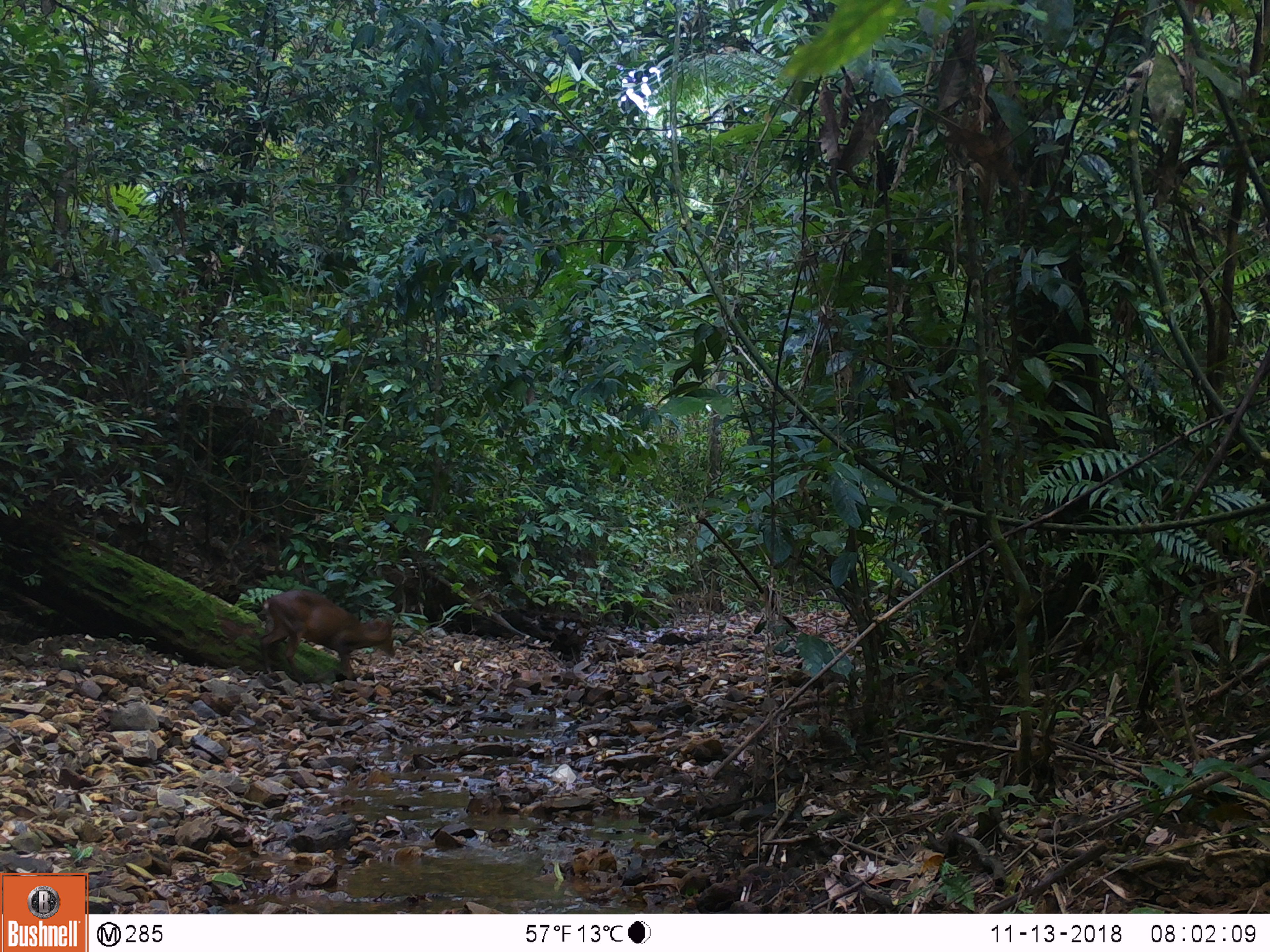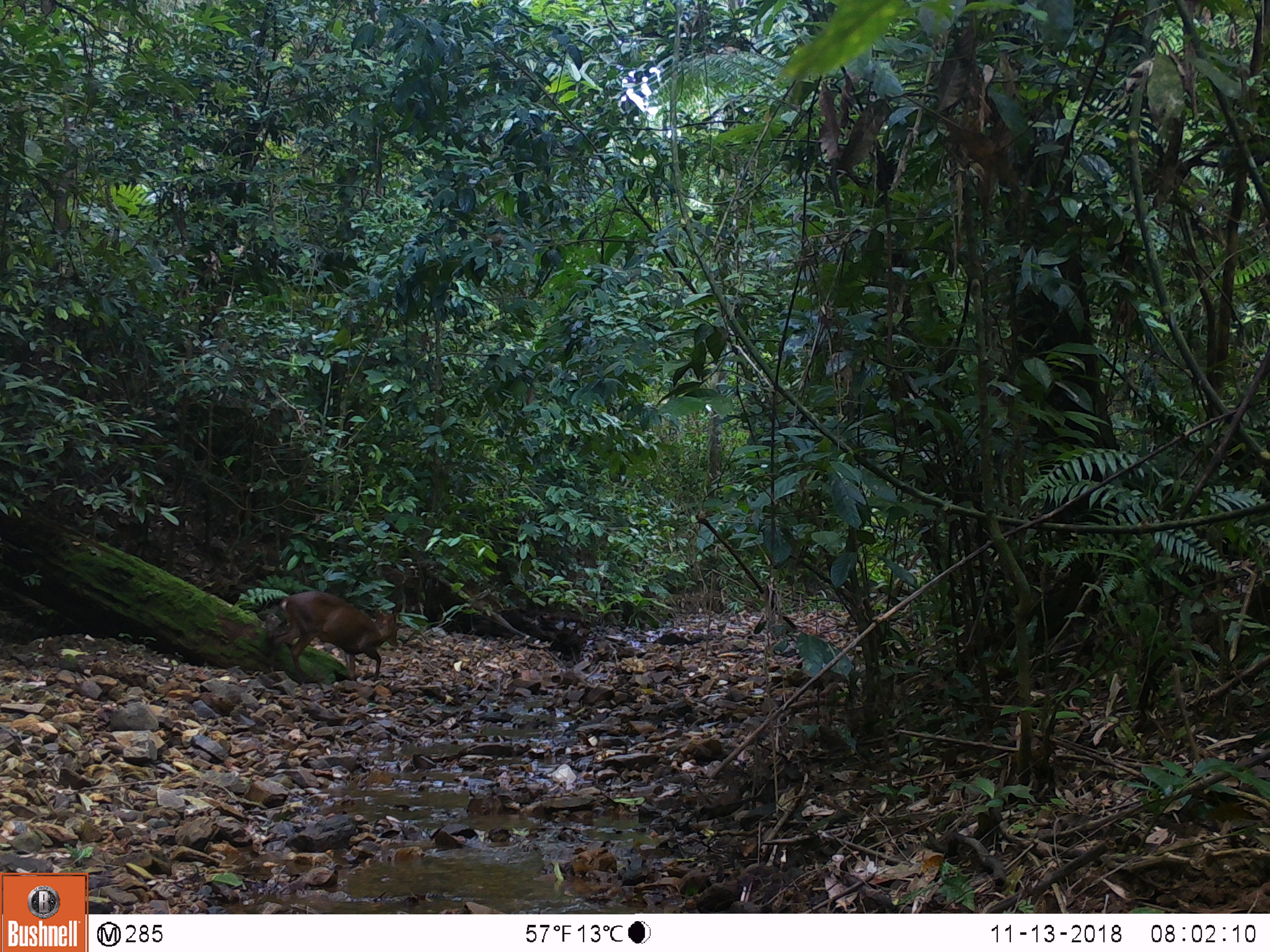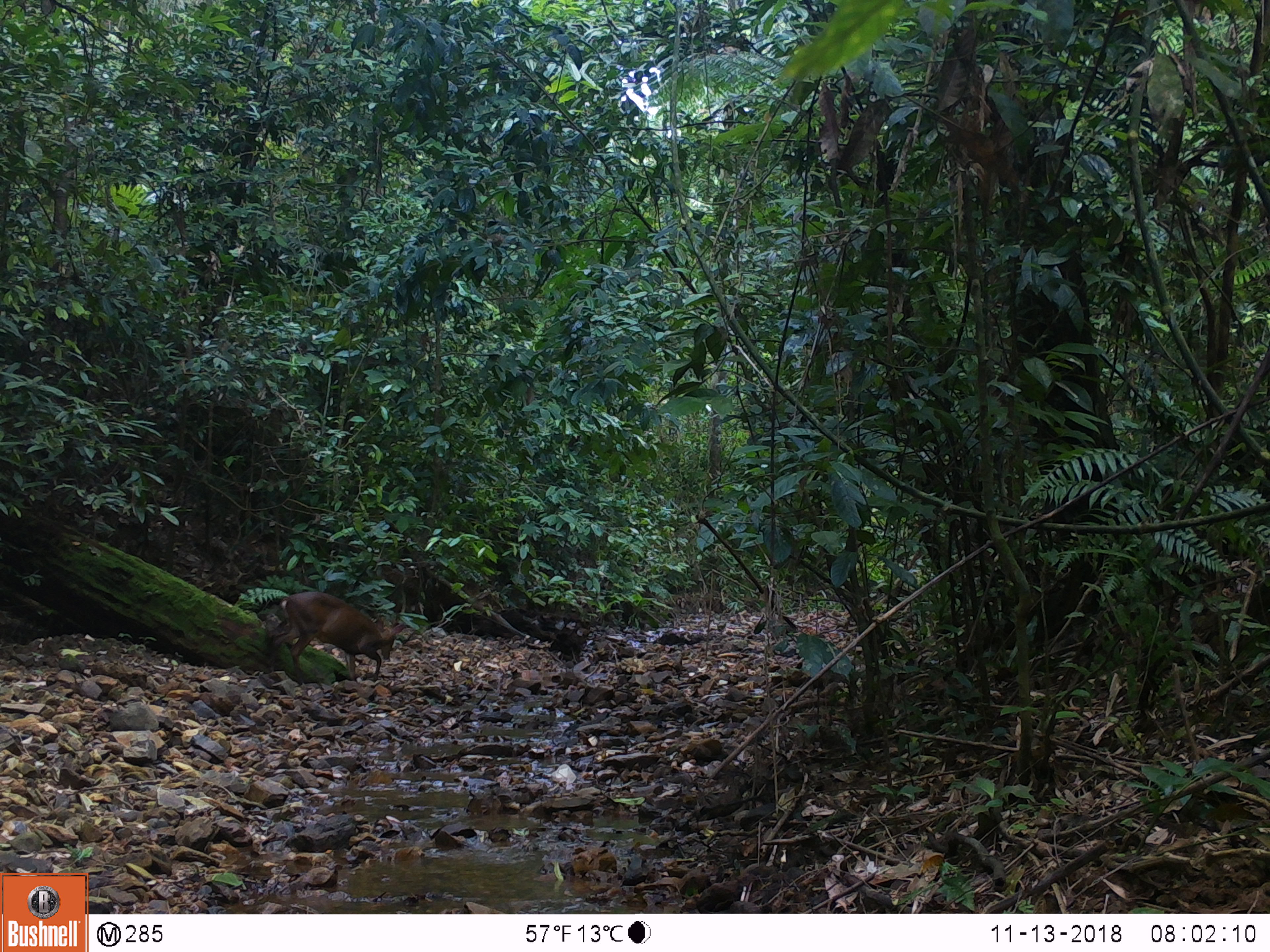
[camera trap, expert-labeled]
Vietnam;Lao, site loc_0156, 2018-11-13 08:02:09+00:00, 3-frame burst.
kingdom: Animalia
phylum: Chordata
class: Mammalia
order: Artiodactyla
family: Cervidae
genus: Muntiacus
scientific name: Muntiacus vuquangensis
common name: large-antlered muntjac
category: large antlered muntjac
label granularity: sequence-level